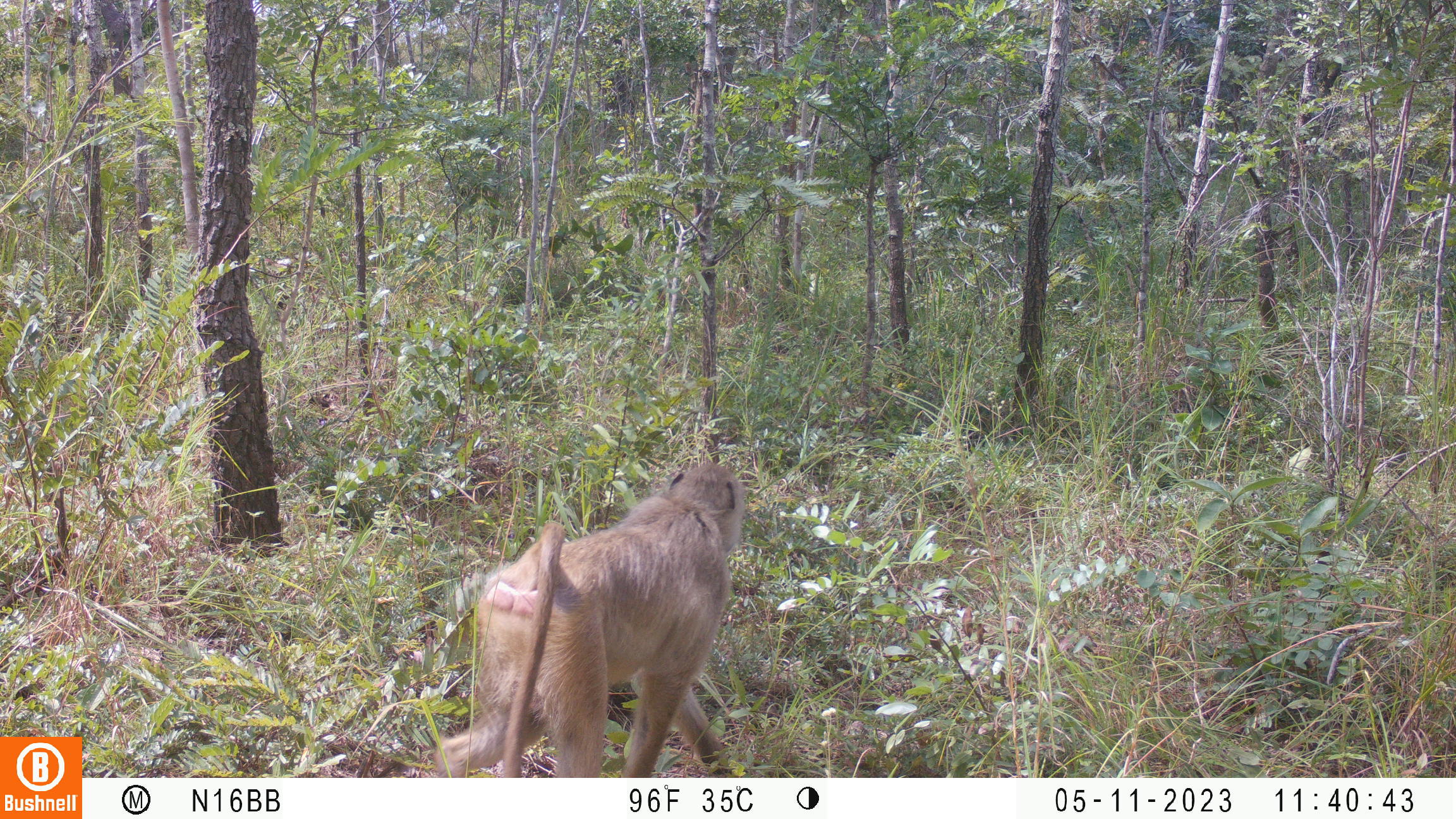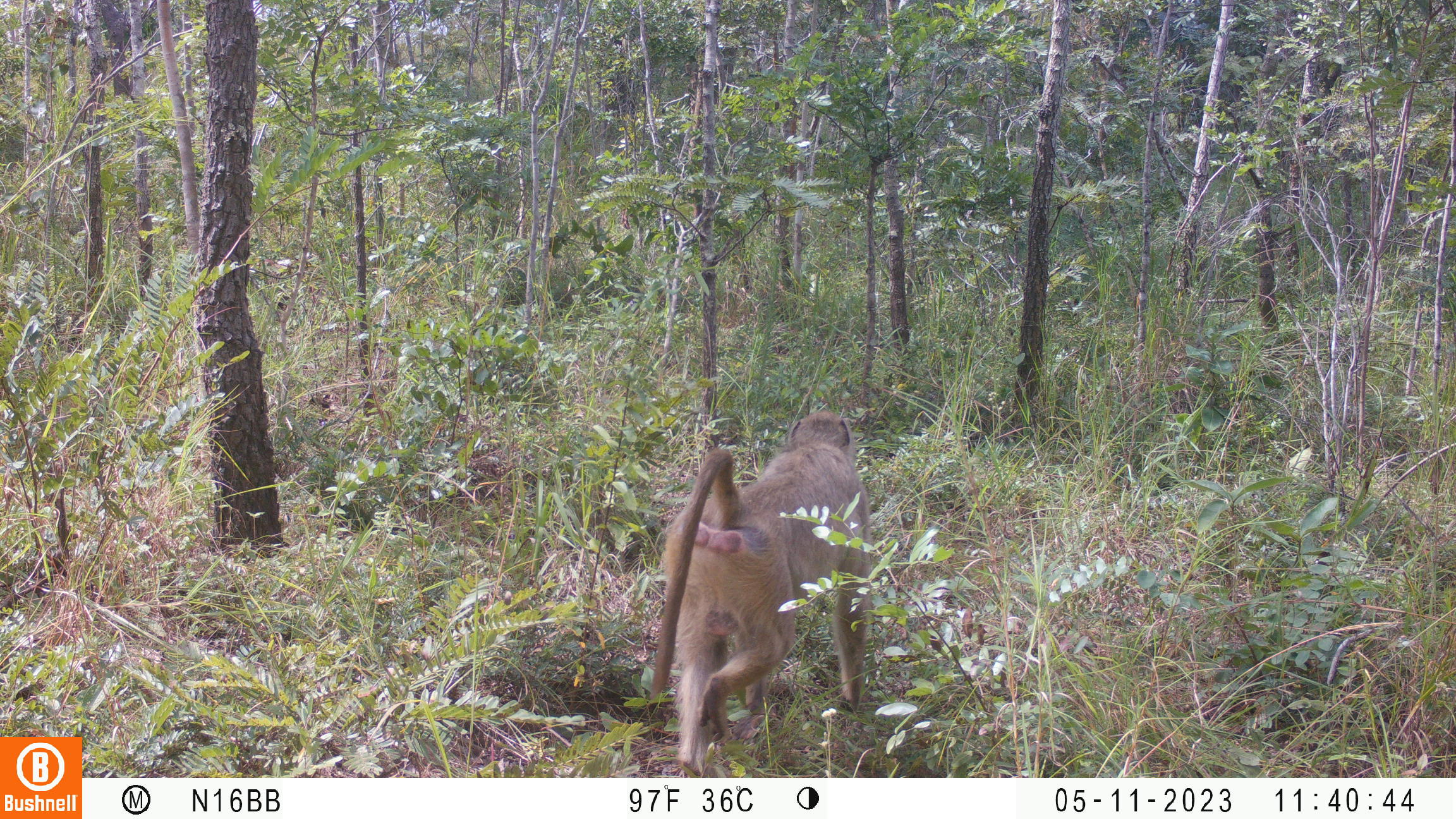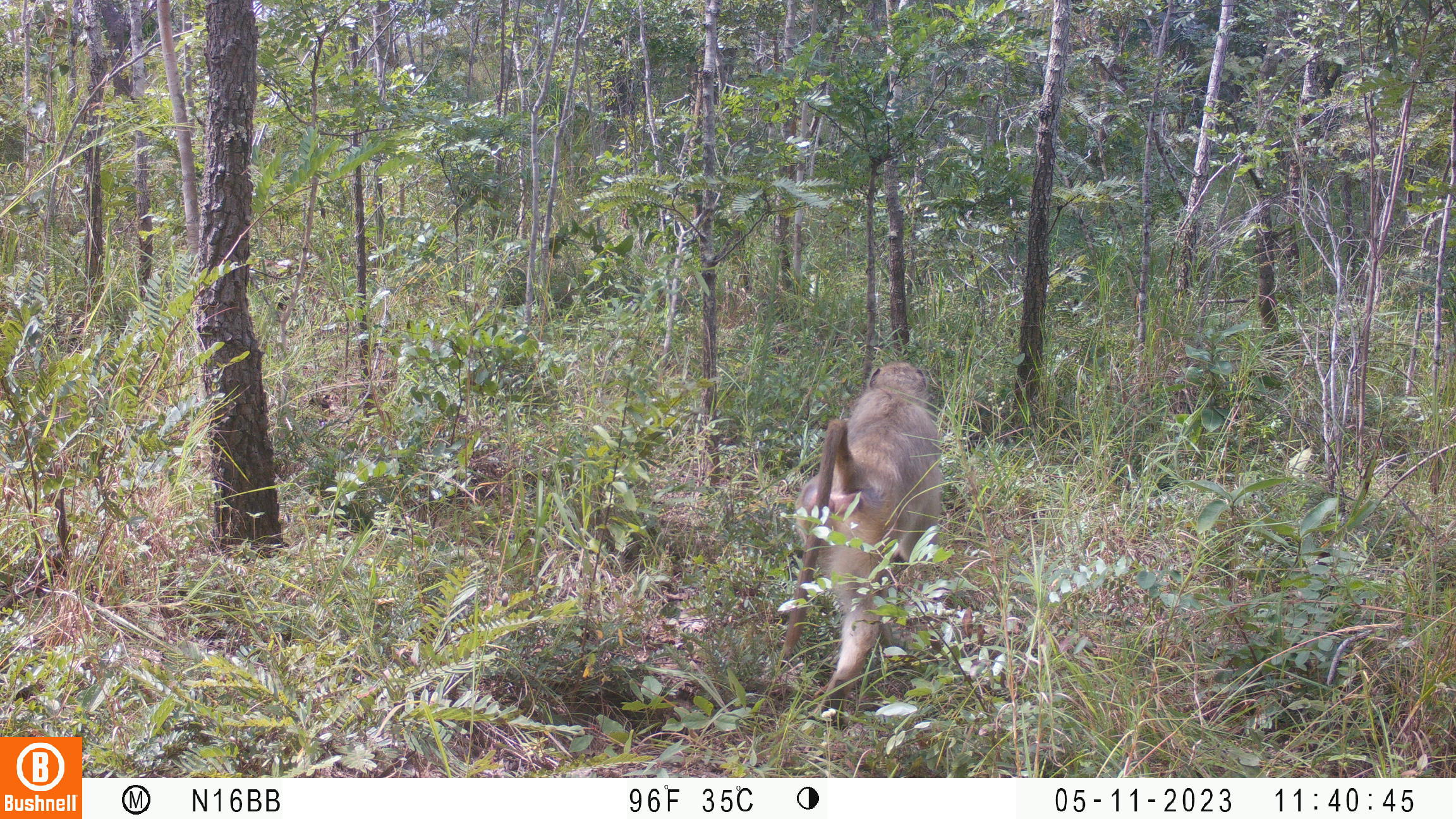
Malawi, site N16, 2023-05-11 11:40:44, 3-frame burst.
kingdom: Animalia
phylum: Chordata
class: Mammalia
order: Primates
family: Cercopithecidae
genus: Papio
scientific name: Papio cynocephalus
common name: yellow baboon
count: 1